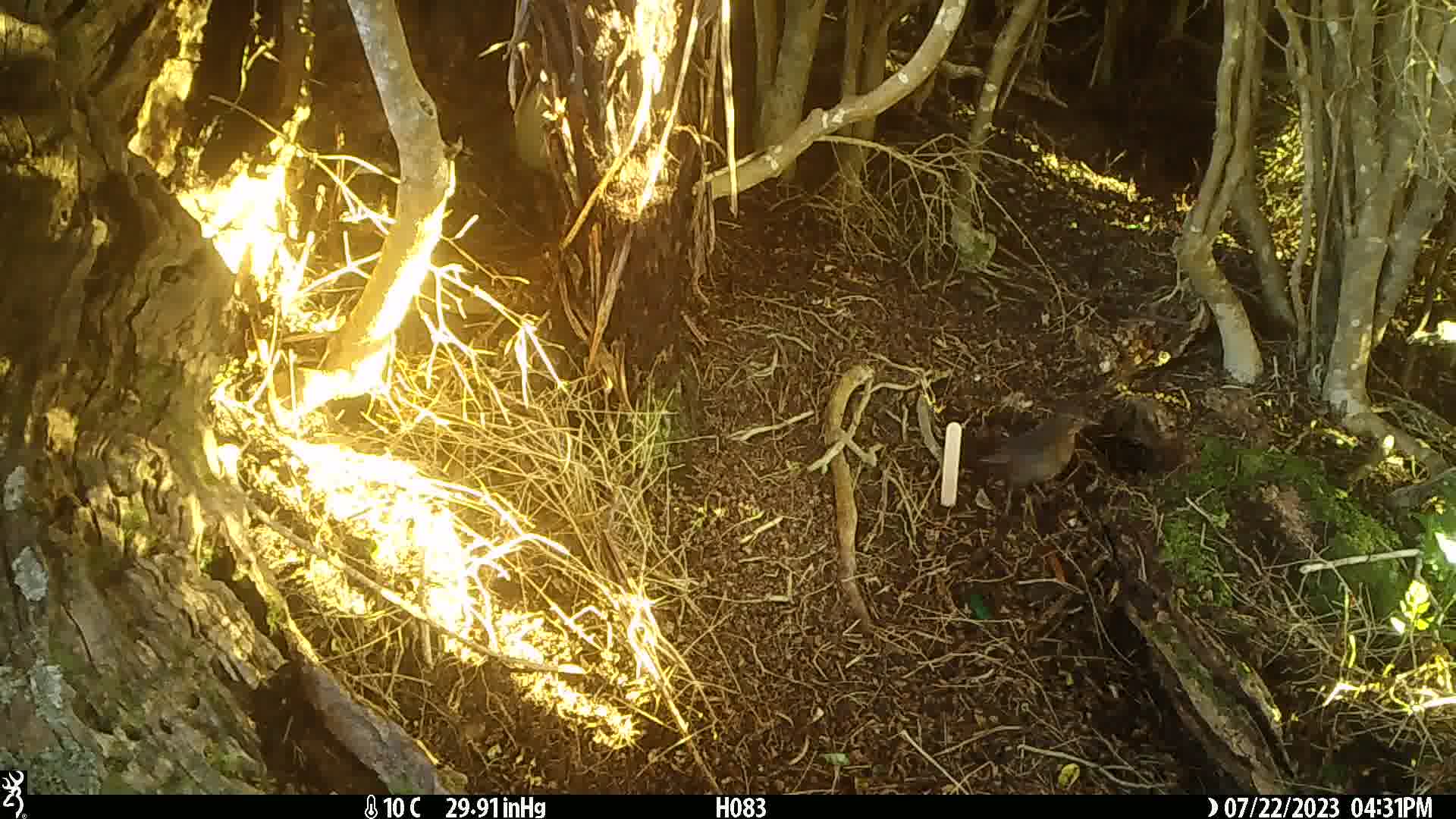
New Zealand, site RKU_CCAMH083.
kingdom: Animalia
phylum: Chordata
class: Aves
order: Passeriformes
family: Turdidae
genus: Turdus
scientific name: Turdus merula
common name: eurasian blackbird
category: blackbird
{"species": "blackbird (eurasian blackbird) (Turdus merula)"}